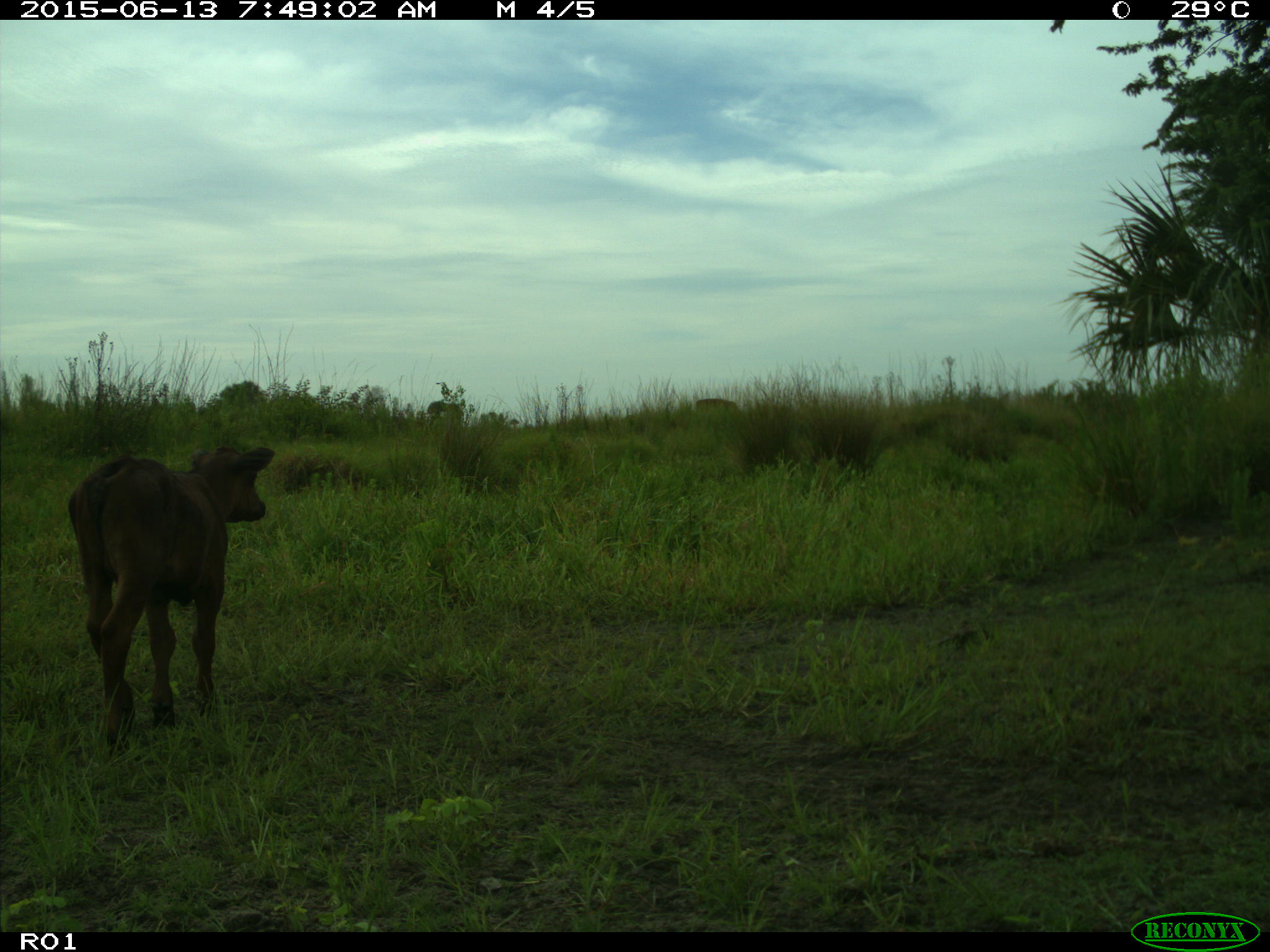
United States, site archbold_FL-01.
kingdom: Animalia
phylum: Chordata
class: Mammalia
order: Artiodactyla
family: Bovidae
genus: Bos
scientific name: Bos taurus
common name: domestic cow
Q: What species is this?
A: Bos taurus (domestic cow).